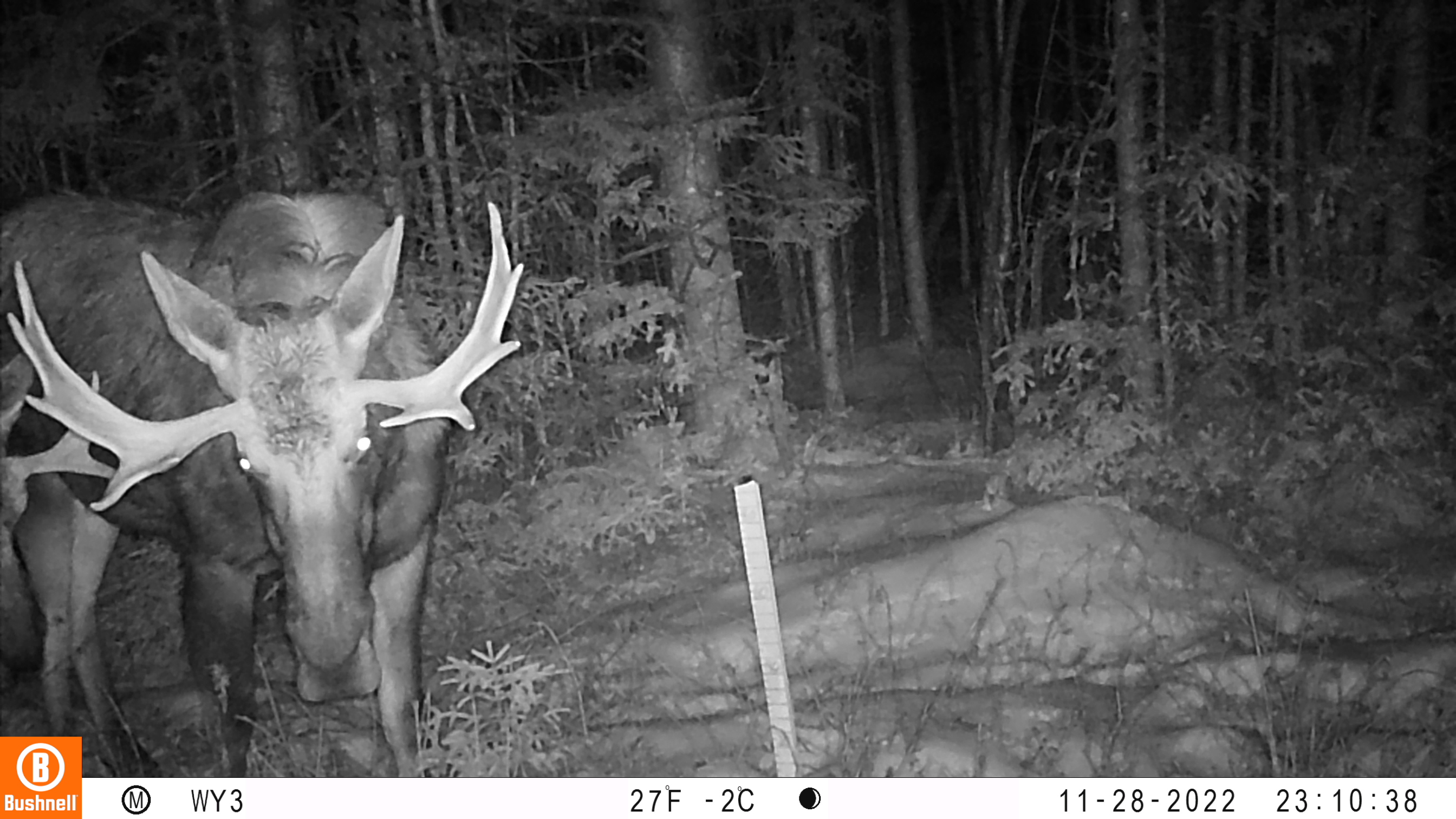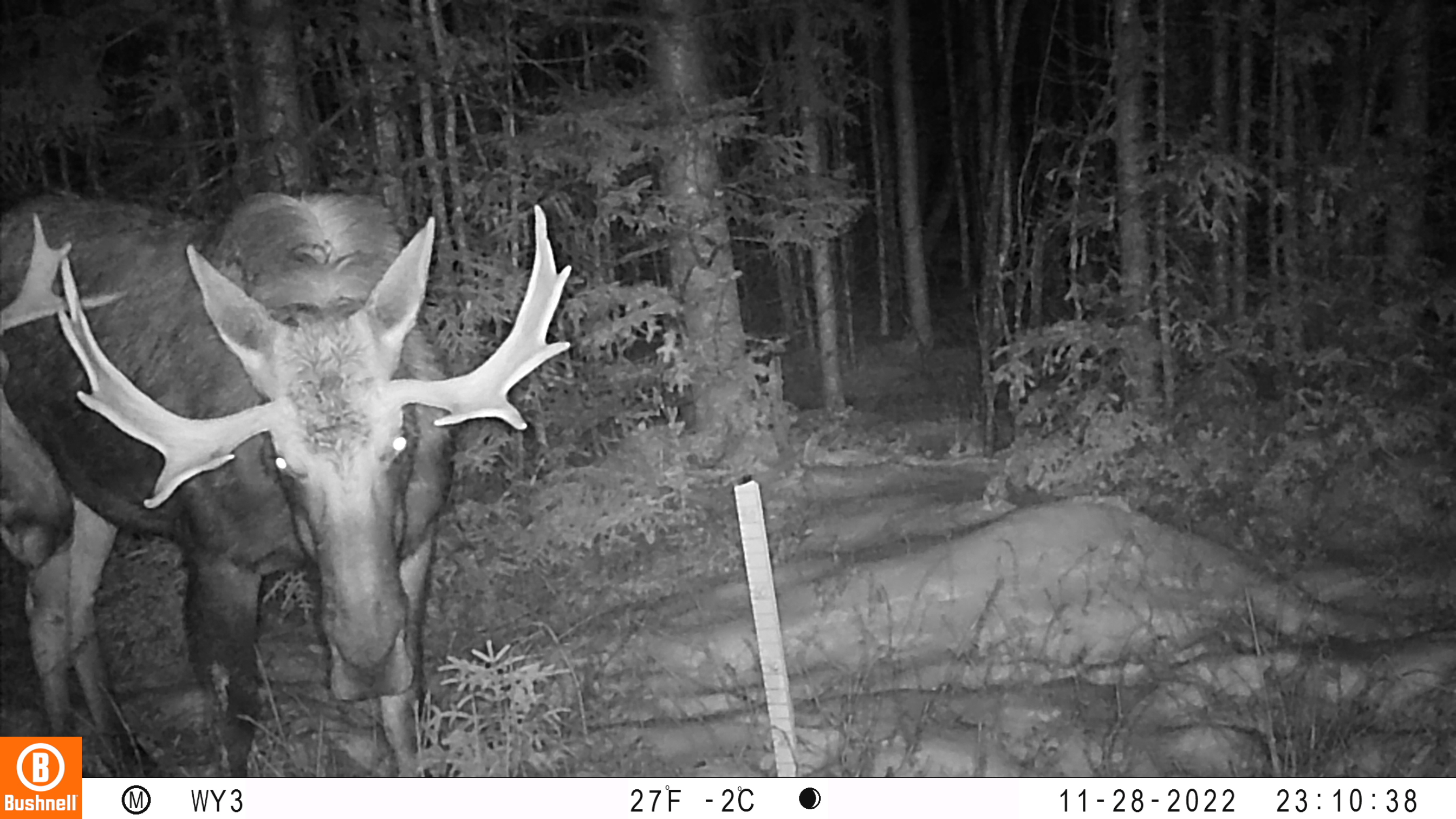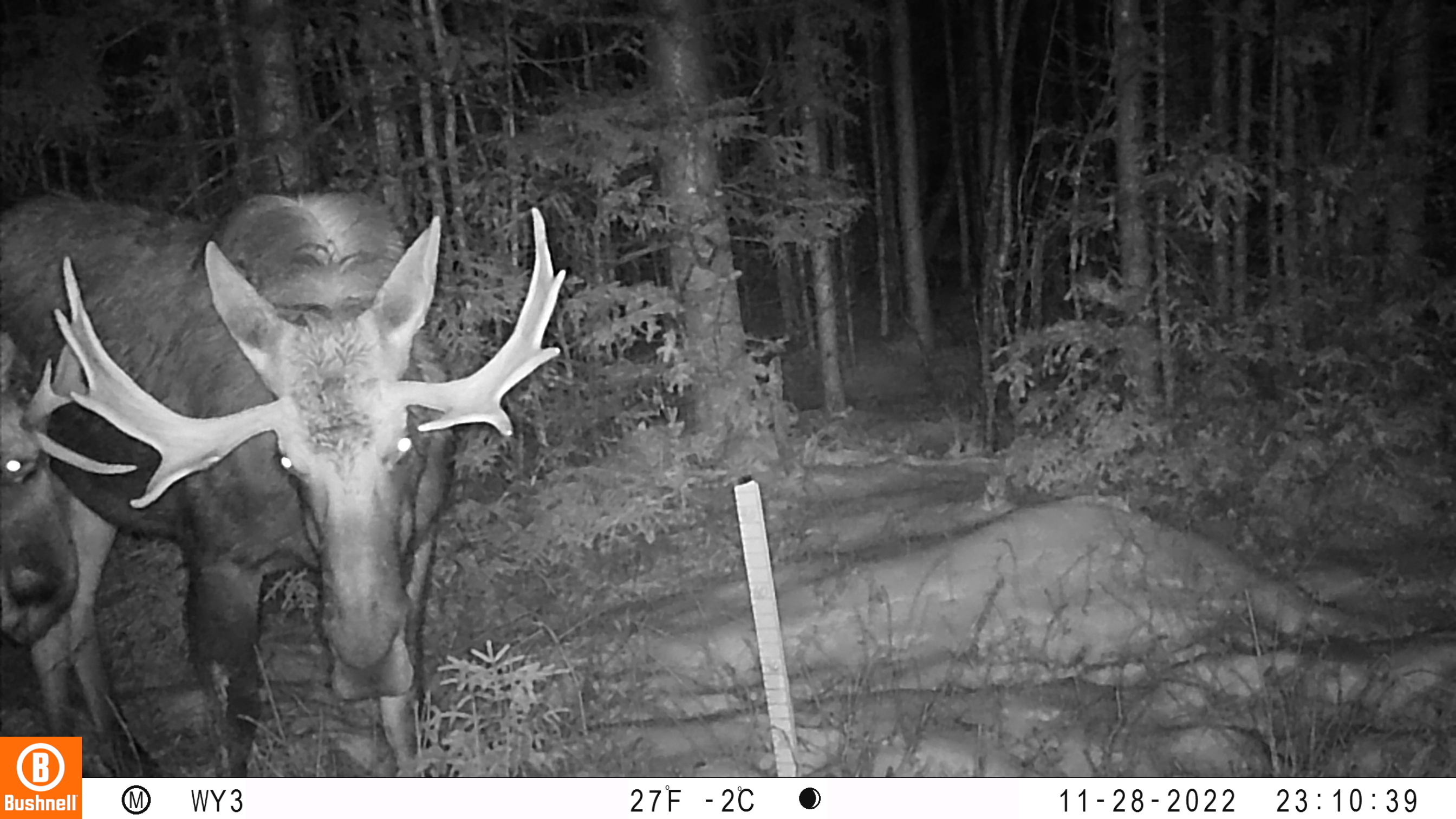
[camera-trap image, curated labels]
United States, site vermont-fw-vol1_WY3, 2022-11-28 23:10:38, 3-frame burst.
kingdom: Animalia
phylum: Chordata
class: Mammalia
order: Artiodactyla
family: Cervidae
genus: Alces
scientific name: Alces alces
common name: moose